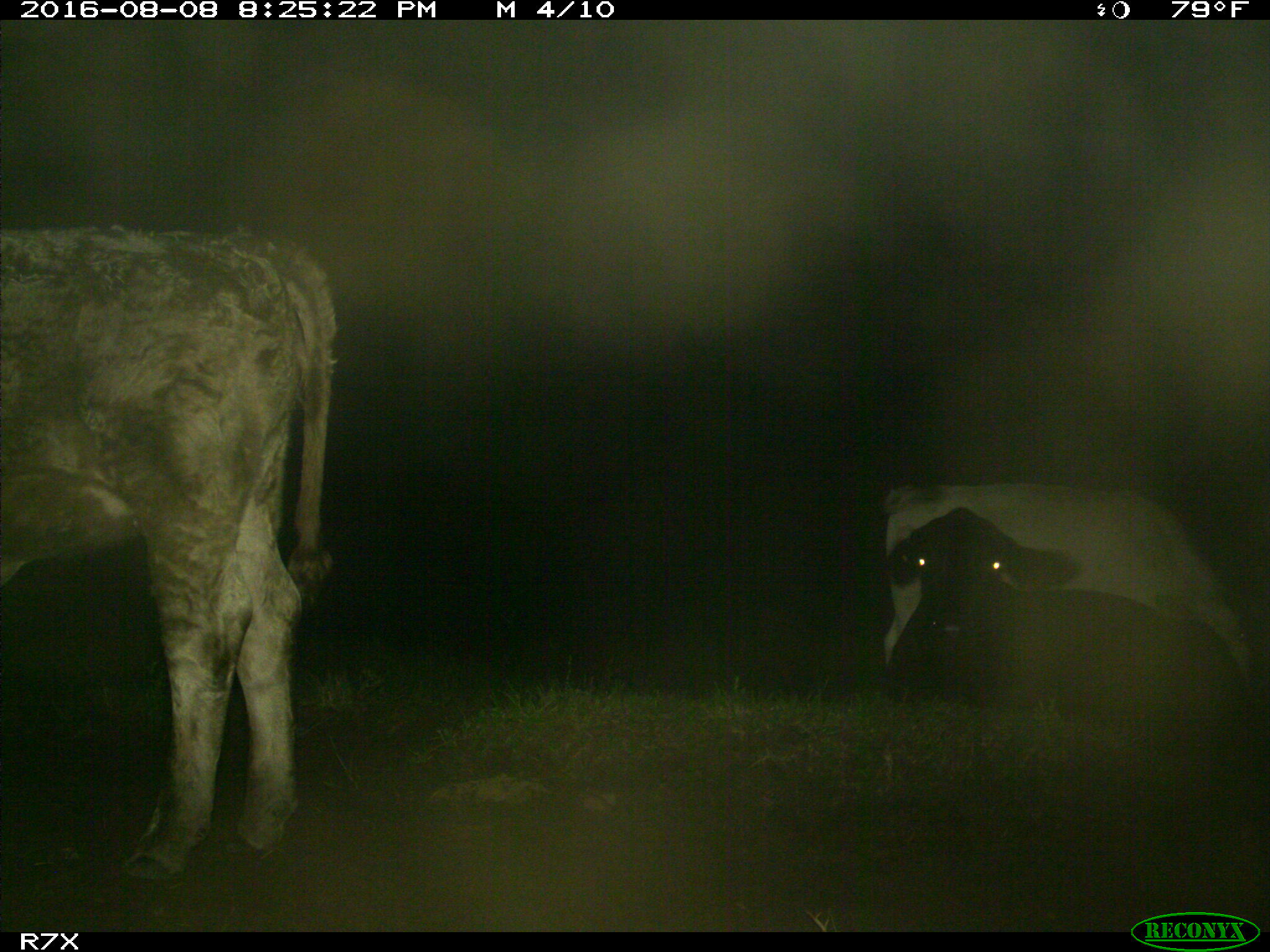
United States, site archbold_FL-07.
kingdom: Animalia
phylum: Chordata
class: Mammalia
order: Artiodactyla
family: Bovidae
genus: Bos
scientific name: Bos taurus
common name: domestic cow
Bos taurus (domestic cow).